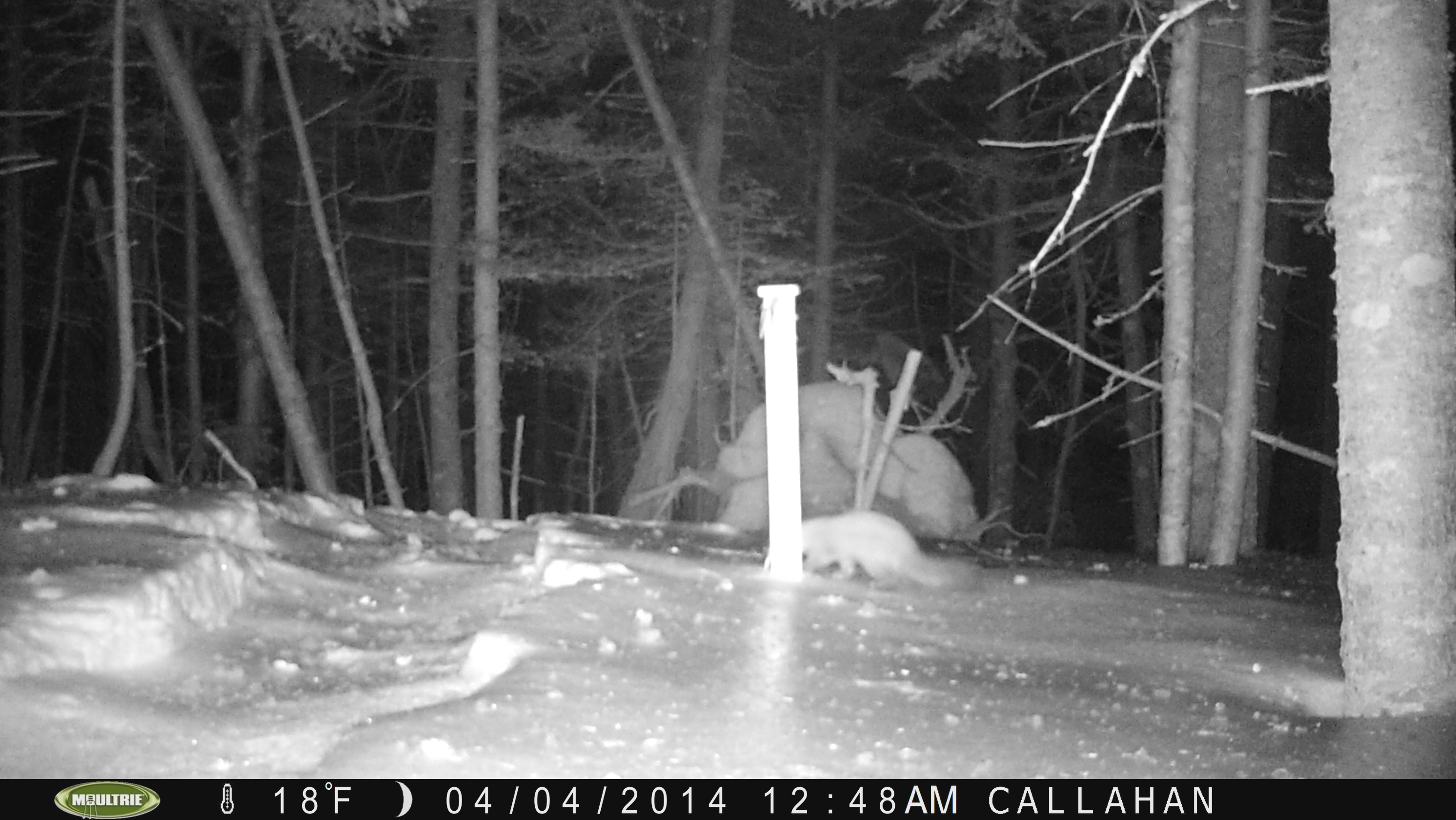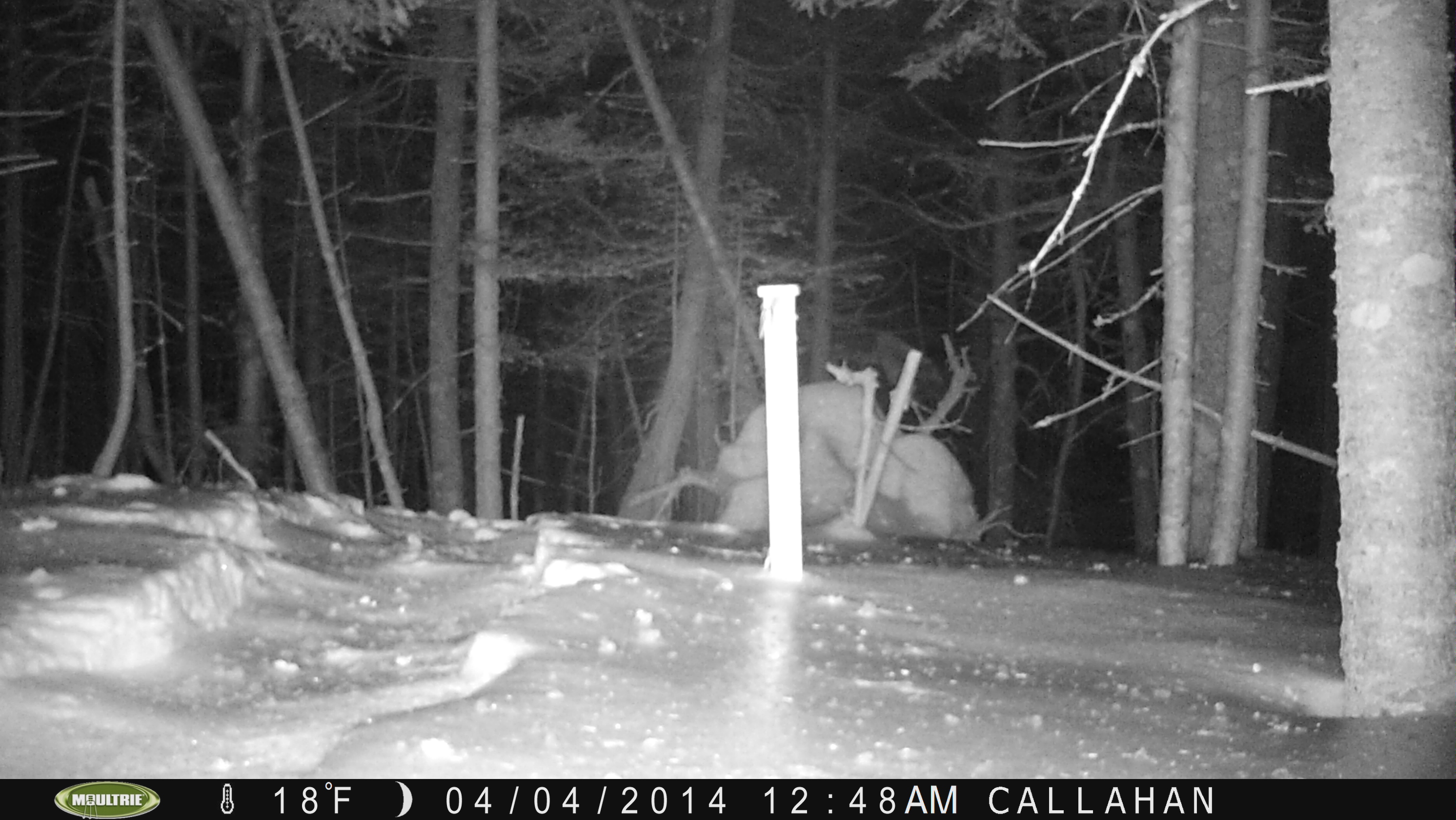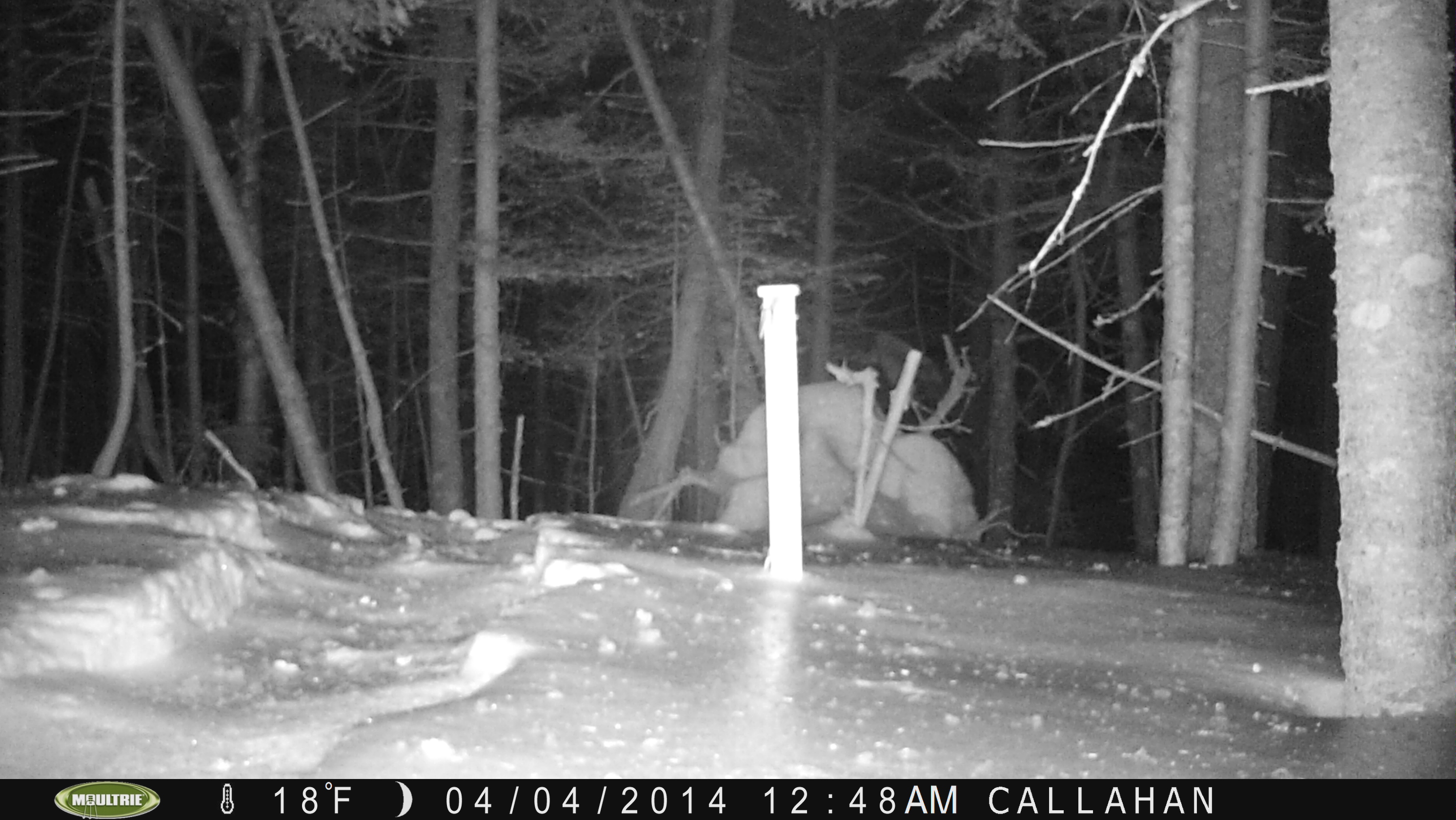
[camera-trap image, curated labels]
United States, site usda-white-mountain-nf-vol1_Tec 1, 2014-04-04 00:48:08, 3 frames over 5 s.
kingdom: Animalia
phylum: Chordata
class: Mammalia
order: Carnivora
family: Mustelidae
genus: Martes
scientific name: Martes americana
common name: american marten